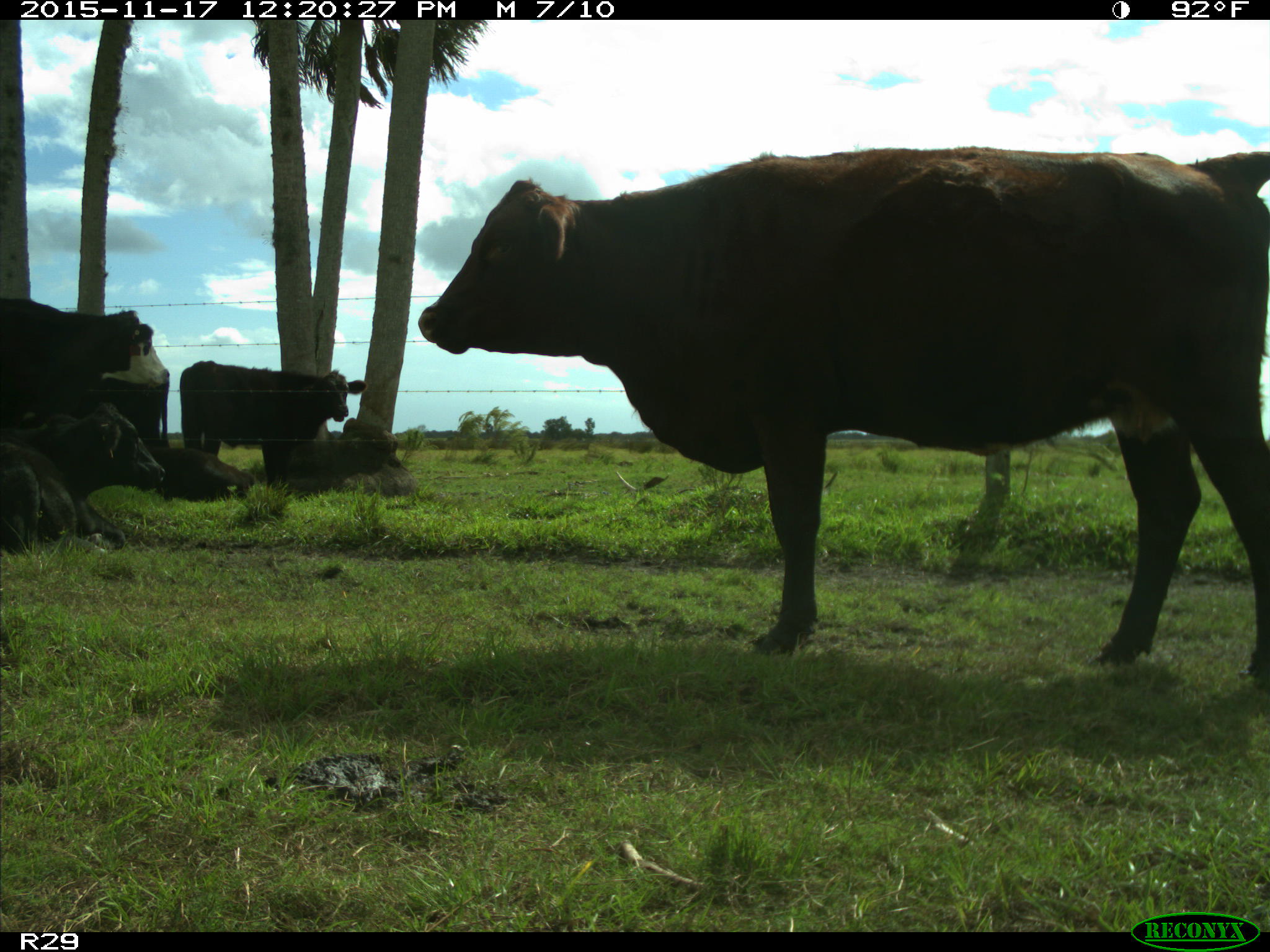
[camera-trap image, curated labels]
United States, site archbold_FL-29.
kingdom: Animalia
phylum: Chordata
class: Mammalia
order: Artiodactyla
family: Bovidae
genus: Bos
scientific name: Bos taurus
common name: domestic cow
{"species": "Bos taurus (domestic cow)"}